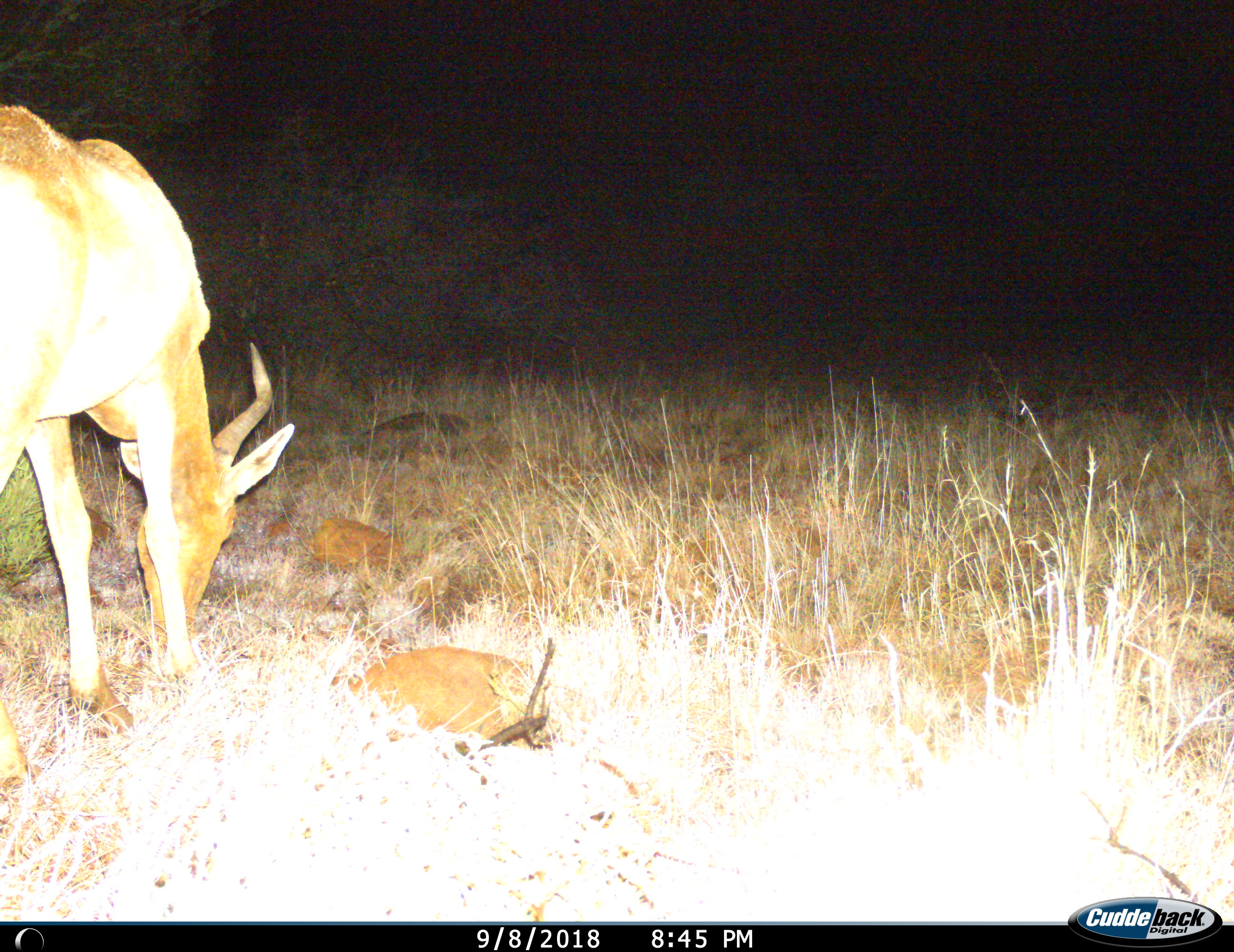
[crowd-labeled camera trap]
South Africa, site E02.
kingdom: Animalia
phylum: Chordata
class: Mammalia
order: Artiodactyla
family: Bovidae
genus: Alcelaphus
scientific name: Alcelaphus buselaphus caama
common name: red hartebeest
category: hartebeestred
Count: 1.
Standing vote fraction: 14%.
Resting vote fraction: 0%.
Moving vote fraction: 14%.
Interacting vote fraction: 0%.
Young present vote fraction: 0%.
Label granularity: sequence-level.